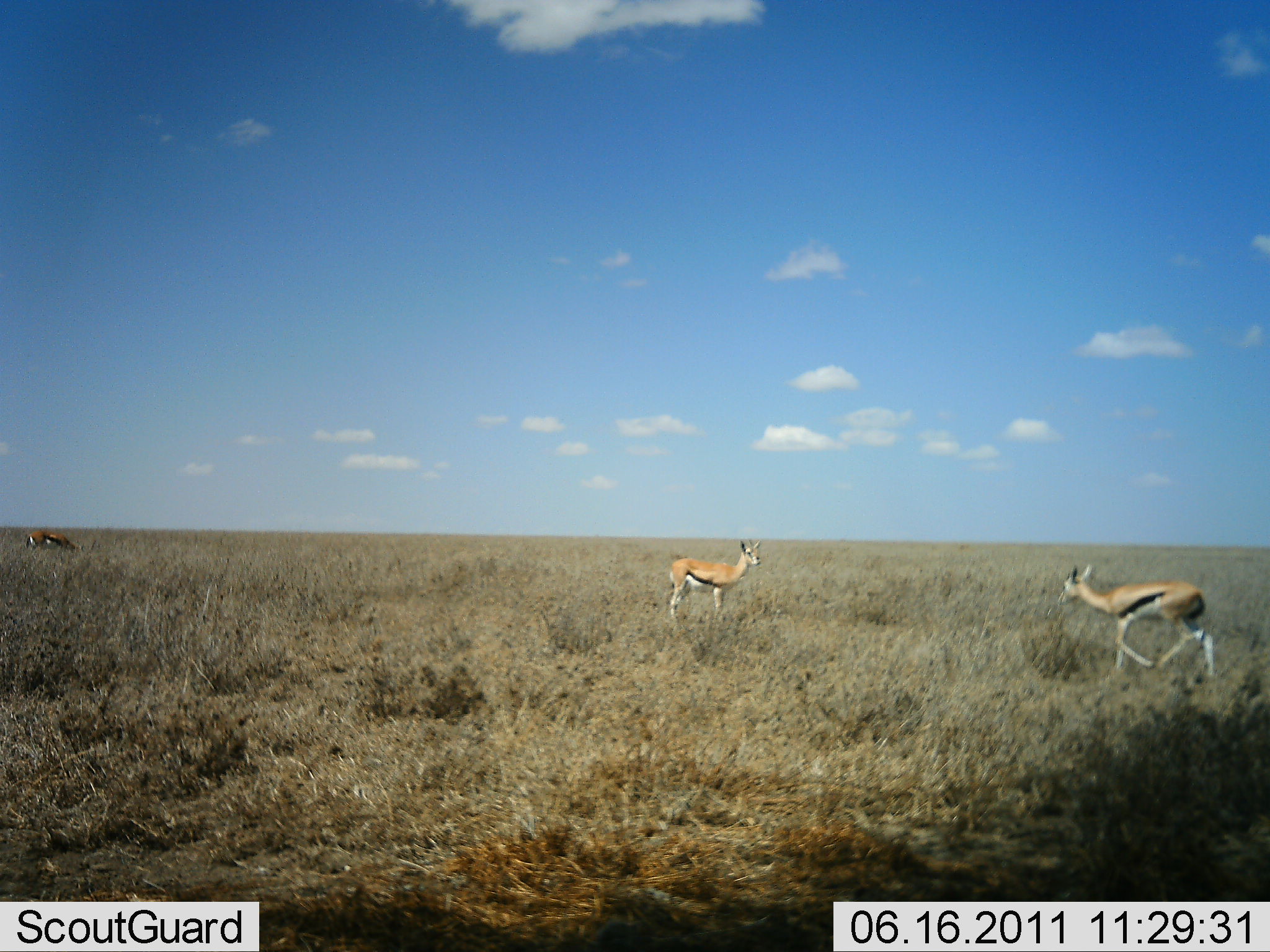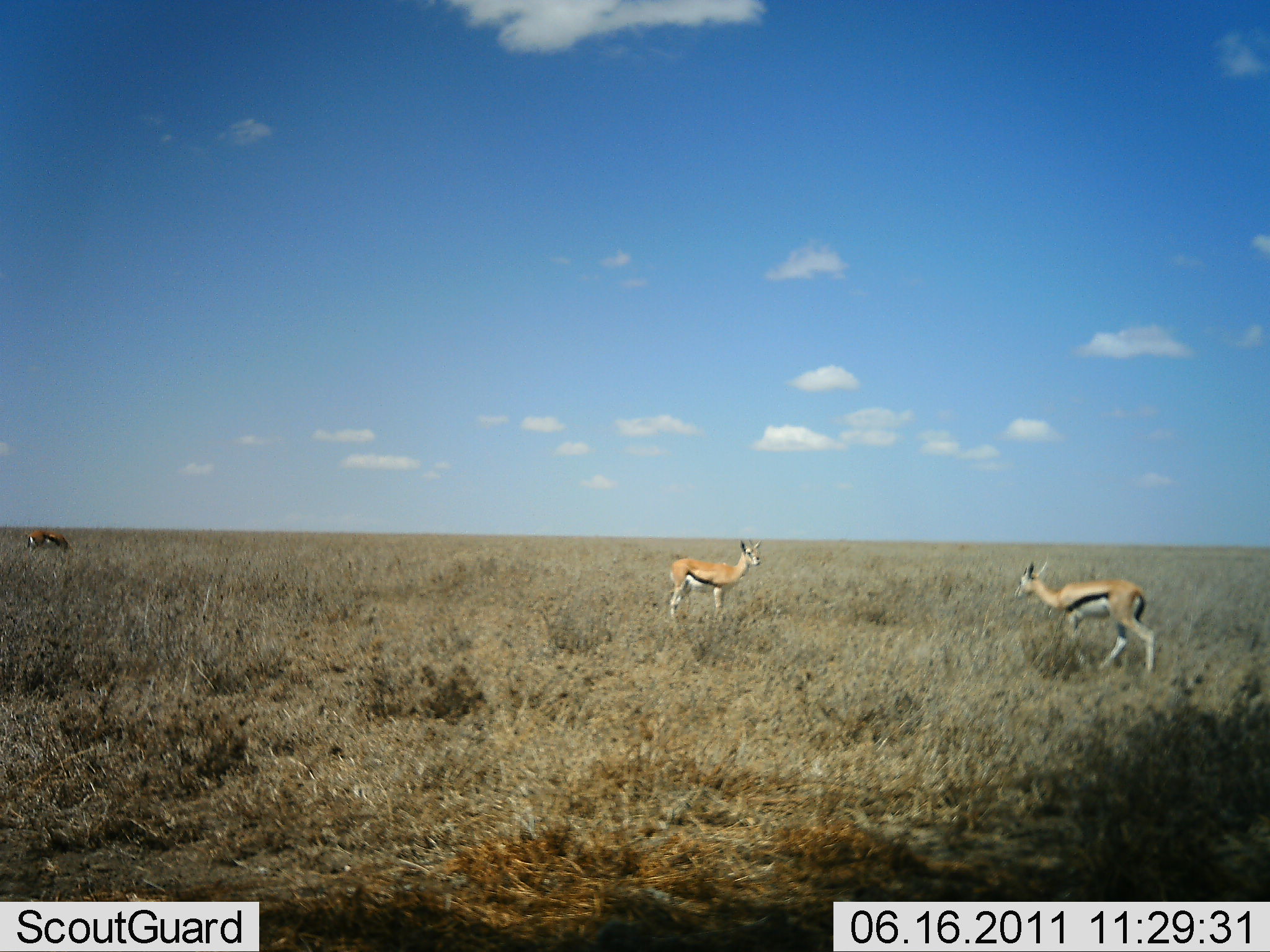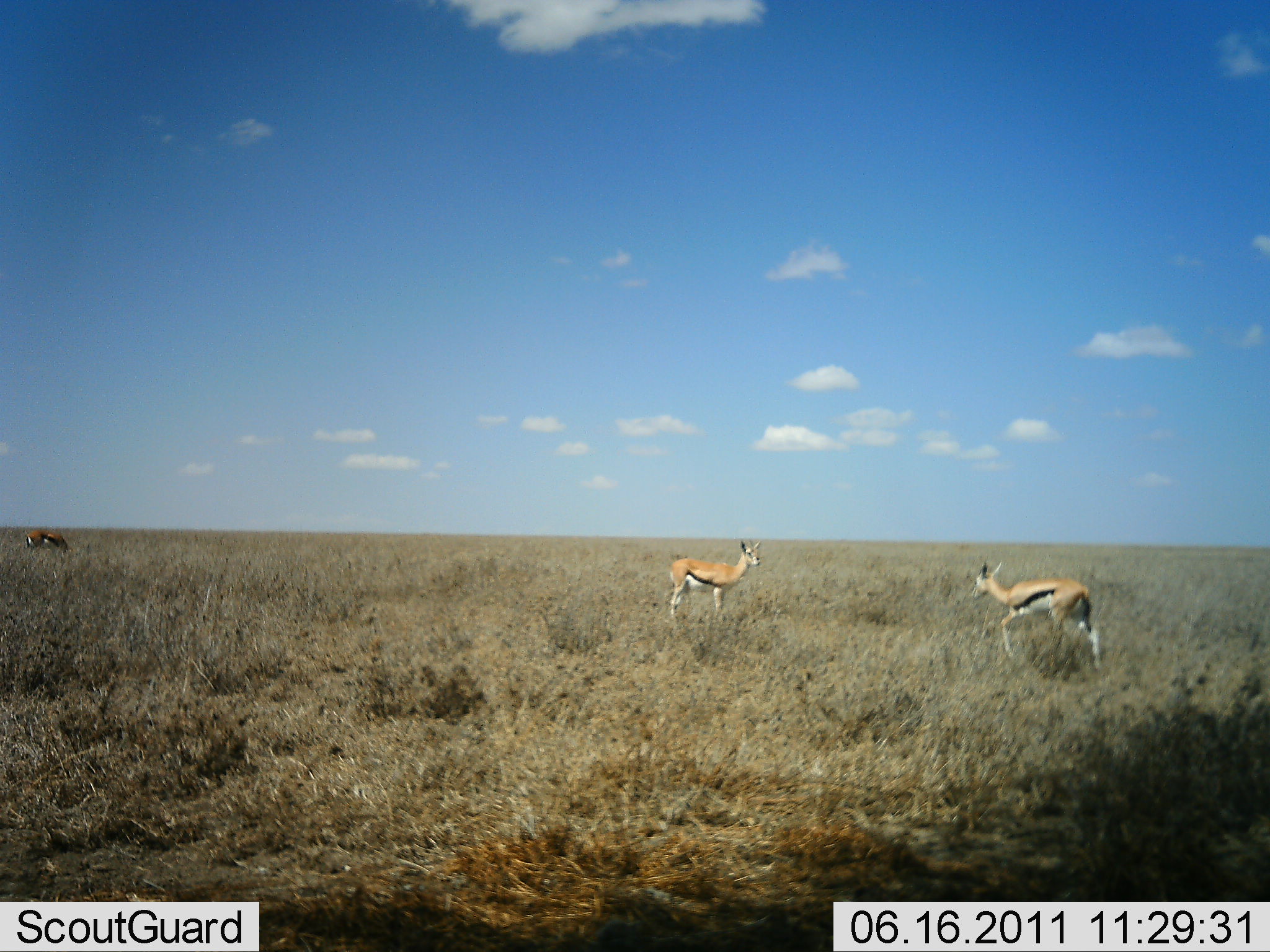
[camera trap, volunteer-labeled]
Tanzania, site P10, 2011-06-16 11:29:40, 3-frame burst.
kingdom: Animalia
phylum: Chordata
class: Mammalia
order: Artiodactyla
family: Bovidae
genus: Eudorcas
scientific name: Eudorcas thomsonii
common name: thomson's gazelle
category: gazellethomsons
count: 3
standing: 85%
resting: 0%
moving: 77%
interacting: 0%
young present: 0%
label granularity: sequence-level